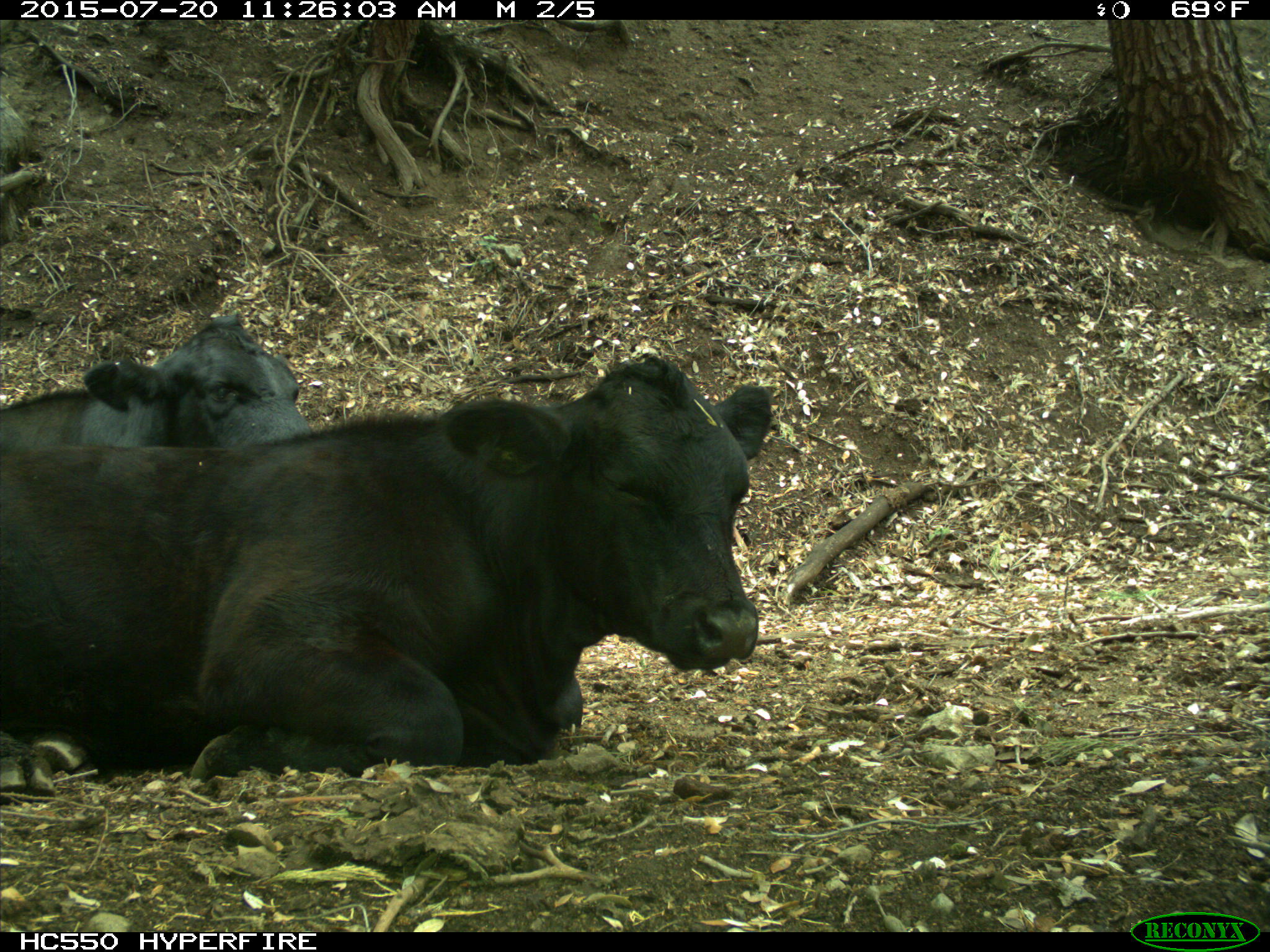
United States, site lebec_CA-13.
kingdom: Animalia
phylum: Chordata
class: Mammalia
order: Artiodactyla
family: Bovidae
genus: Bos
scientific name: Bos taurus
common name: domestic cow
Bos taurus (domestic cow).